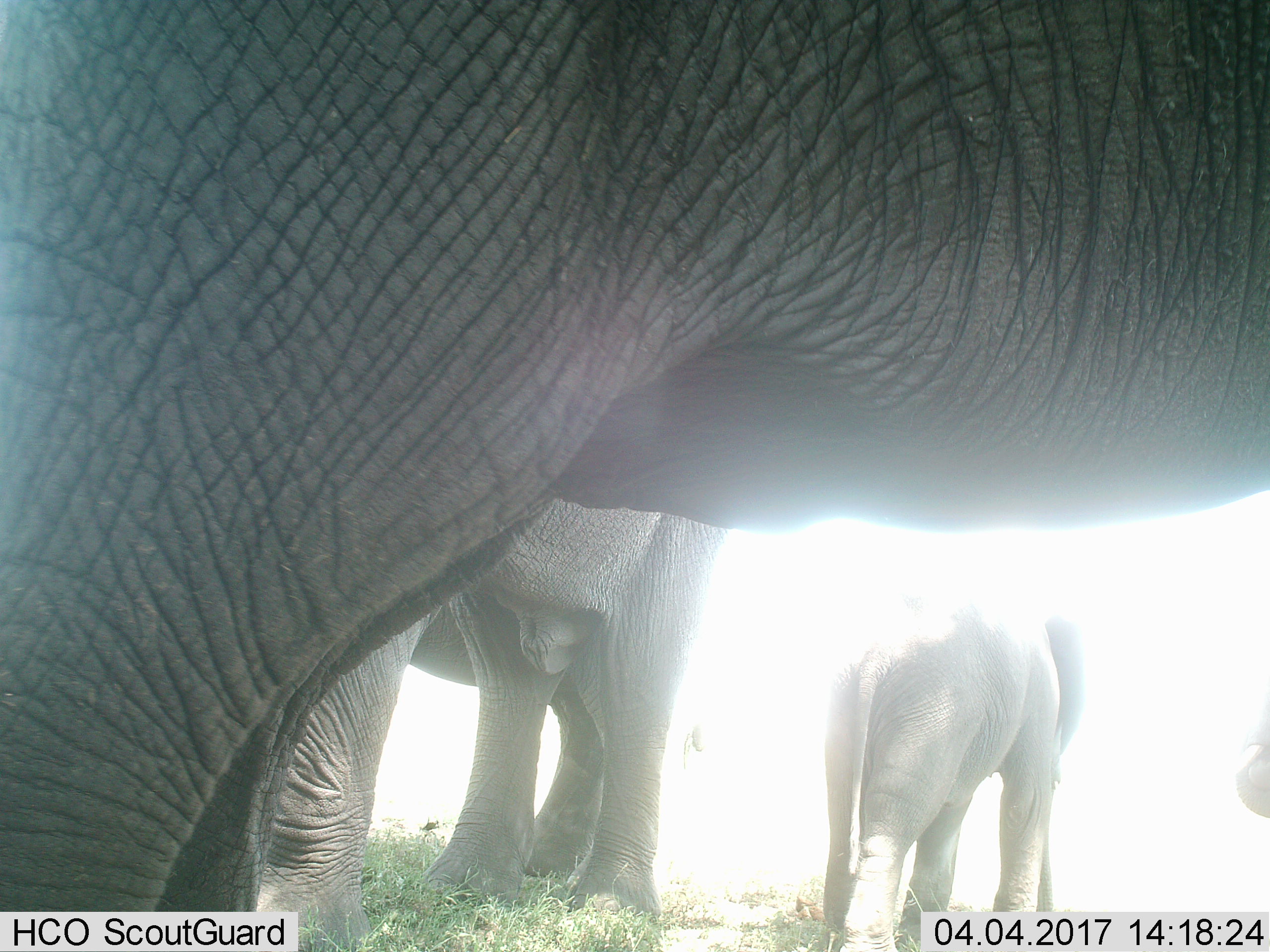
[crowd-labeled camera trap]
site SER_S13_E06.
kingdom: Animalia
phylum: Chordata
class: Mammalia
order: Proboscidea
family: Elephantidae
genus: Loxodonta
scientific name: Loxodonta africana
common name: african bush elephant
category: elephant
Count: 4.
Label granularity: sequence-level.